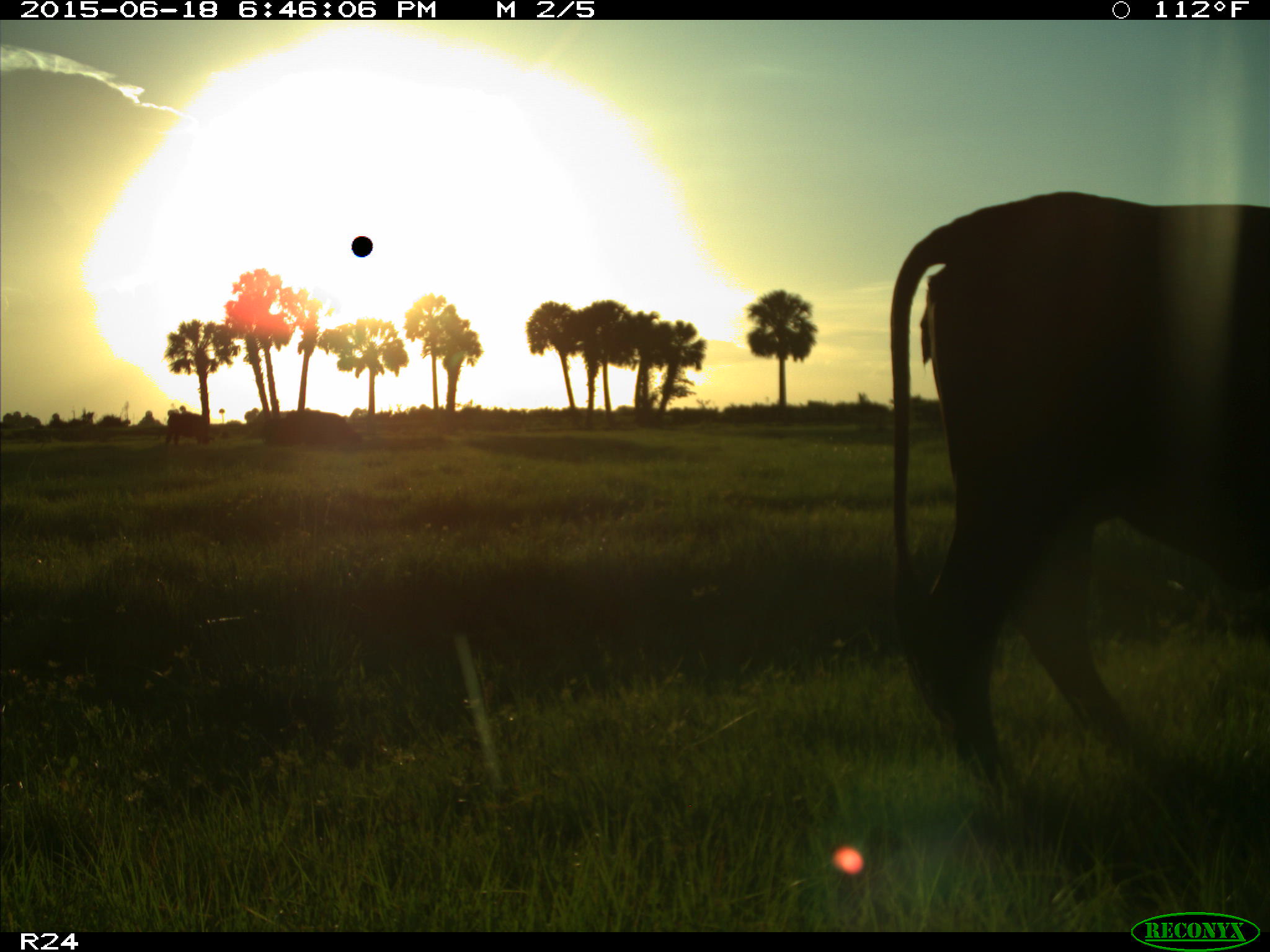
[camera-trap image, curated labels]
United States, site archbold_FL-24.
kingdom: Animalia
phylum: Chordata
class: Mammalia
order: Artiodactyla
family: Bovidae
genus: Bos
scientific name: Bos taurus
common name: domestic cow